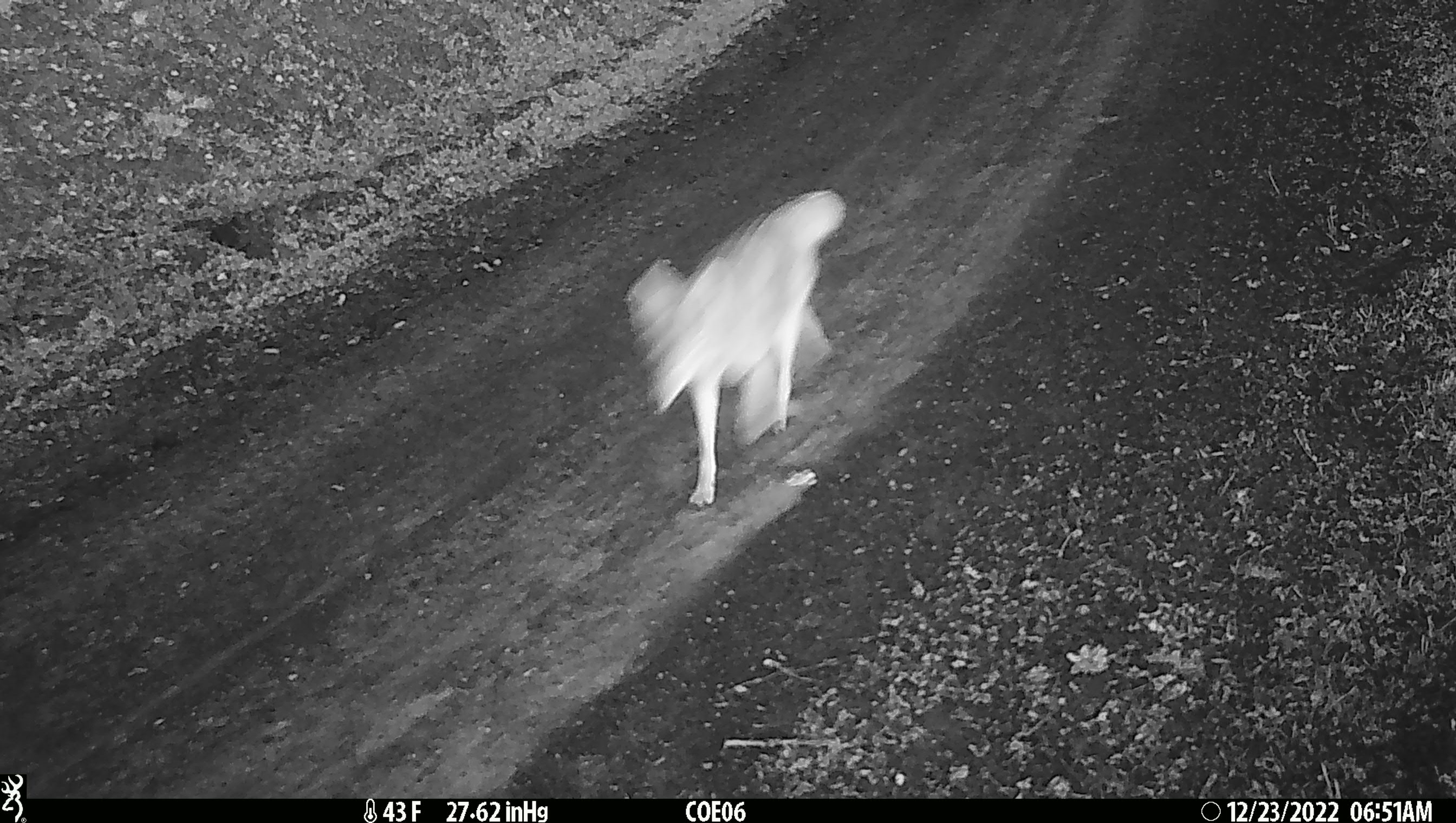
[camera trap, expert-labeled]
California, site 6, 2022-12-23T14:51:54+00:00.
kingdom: Animalia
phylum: Chordata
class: Mammalia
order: Carnivora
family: Canidae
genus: Canis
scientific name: Canis latrans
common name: coyote